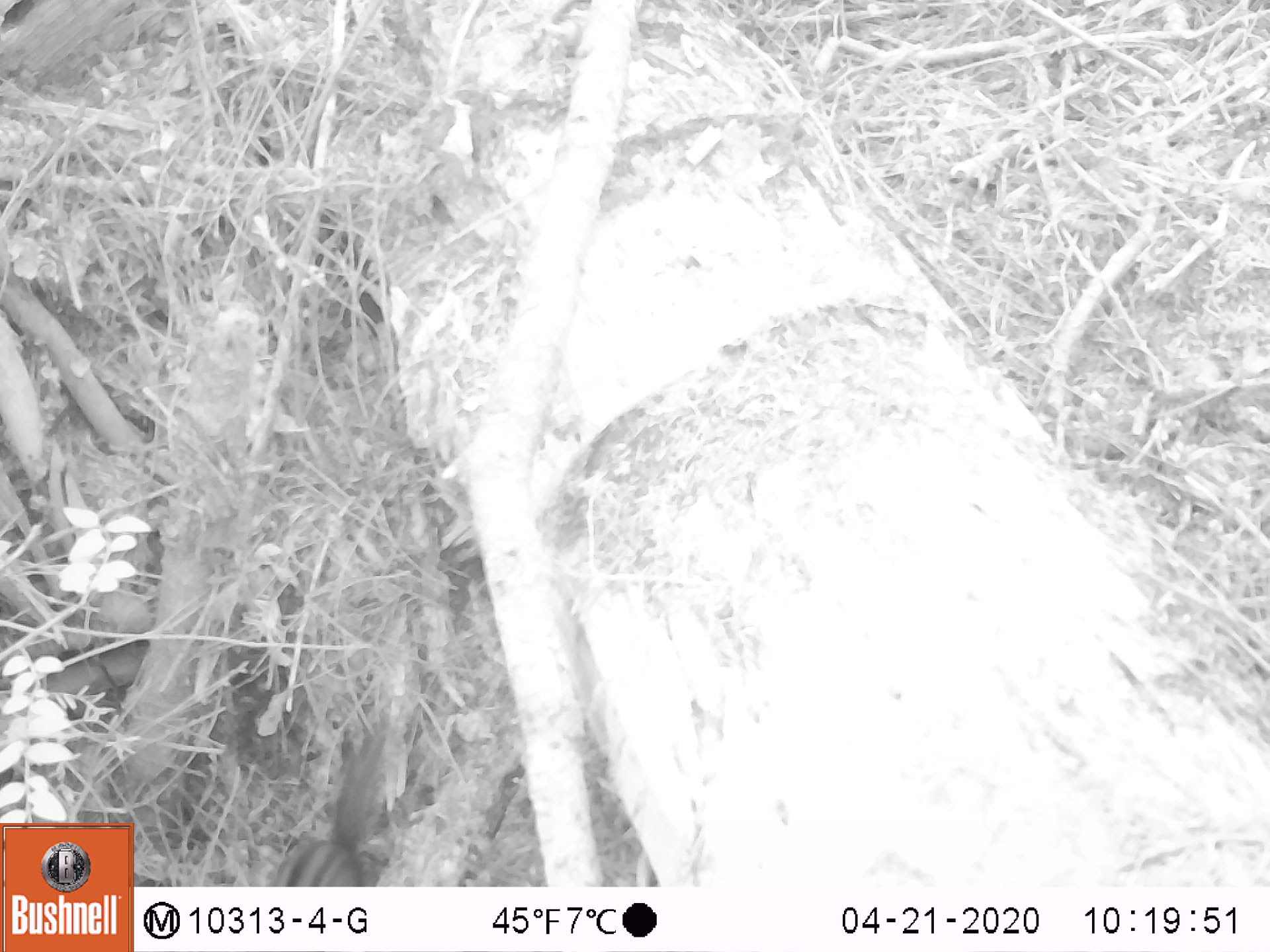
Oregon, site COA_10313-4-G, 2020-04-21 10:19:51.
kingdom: Animalia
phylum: Chordata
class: Mammalia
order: Rodentia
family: Sciuridae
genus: Neotamias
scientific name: Neotamias townsendii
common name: townsend's chipmunk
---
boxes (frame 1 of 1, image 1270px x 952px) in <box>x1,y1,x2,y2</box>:
townsend's chipmunk: <box>271,724,391,882</box>